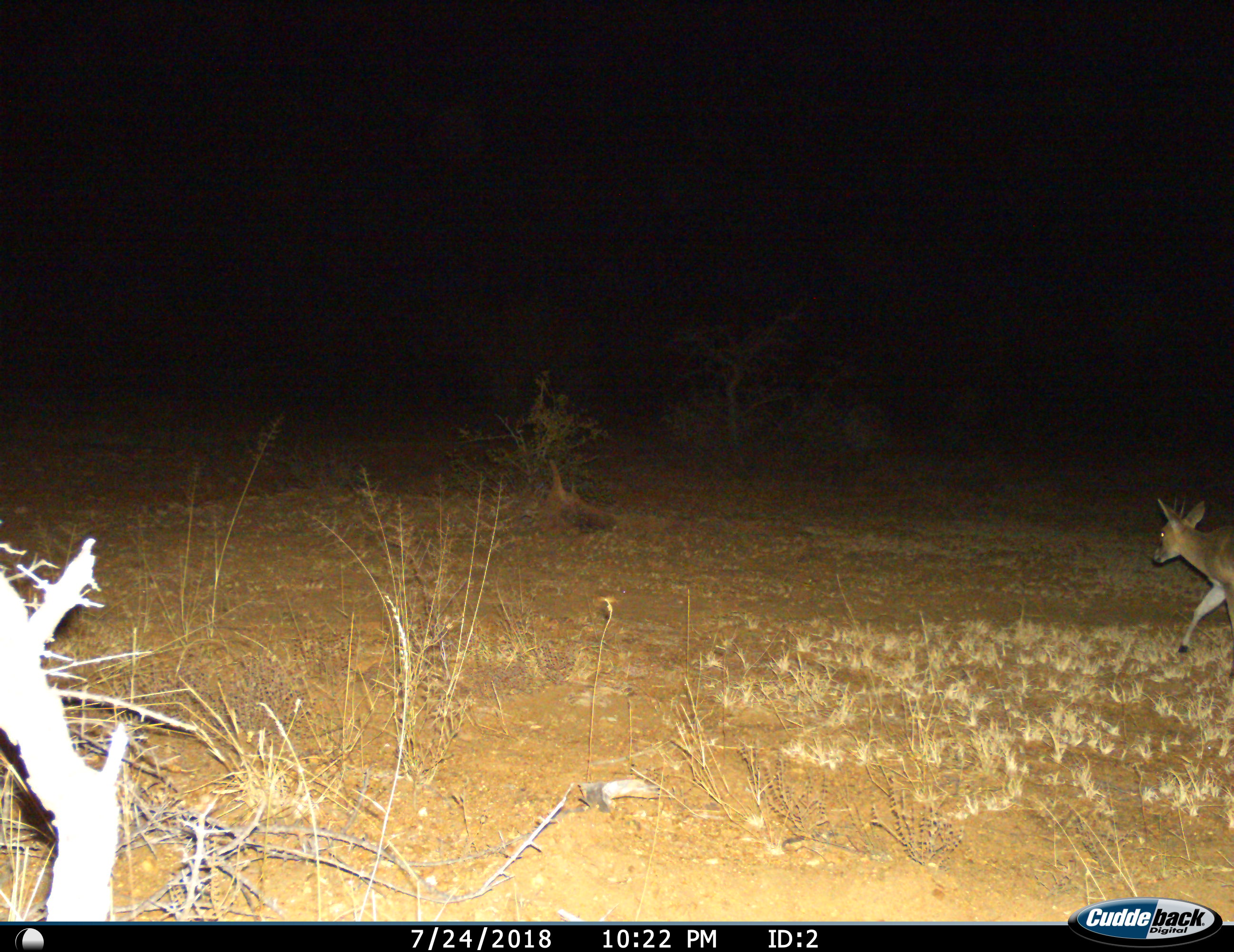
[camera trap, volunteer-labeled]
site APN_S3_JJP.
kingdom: Animalia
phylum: Chordata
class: Mammalia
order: Artiodactyla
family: Bovidae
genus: Sylvicapra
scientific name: Sylvicapra grimmia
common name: common duiker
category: duikercommongrey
Duikercommongrey (common duiker) (Sylvicapra grimmia), count 1. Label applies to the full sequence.